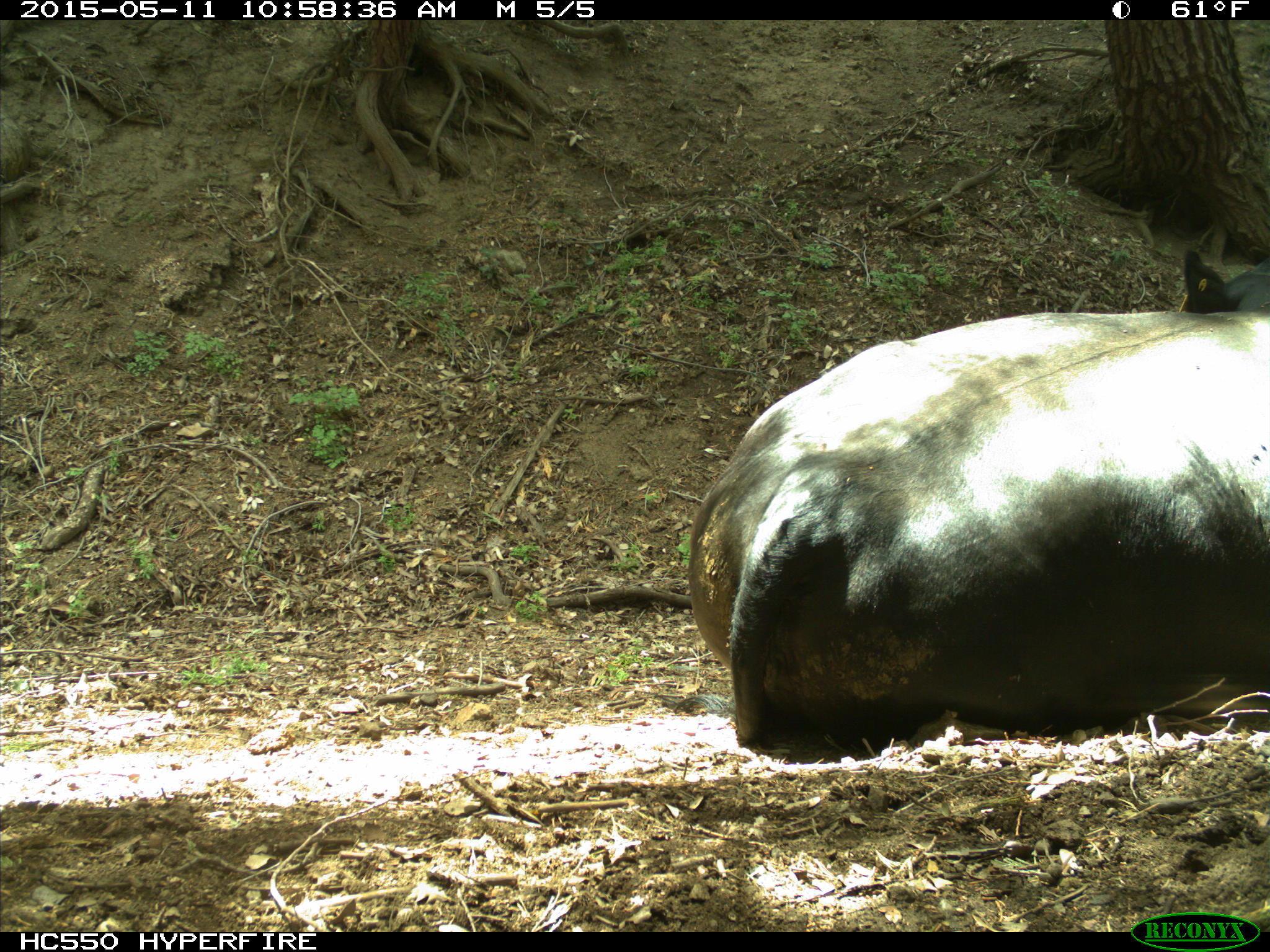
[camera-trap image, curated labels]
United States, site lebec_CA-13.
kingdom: Animalia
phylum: Chordata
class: Mammalia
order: Artiodactyla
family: Bovidae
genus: Bos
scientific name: Bos taurus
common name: domestic cow